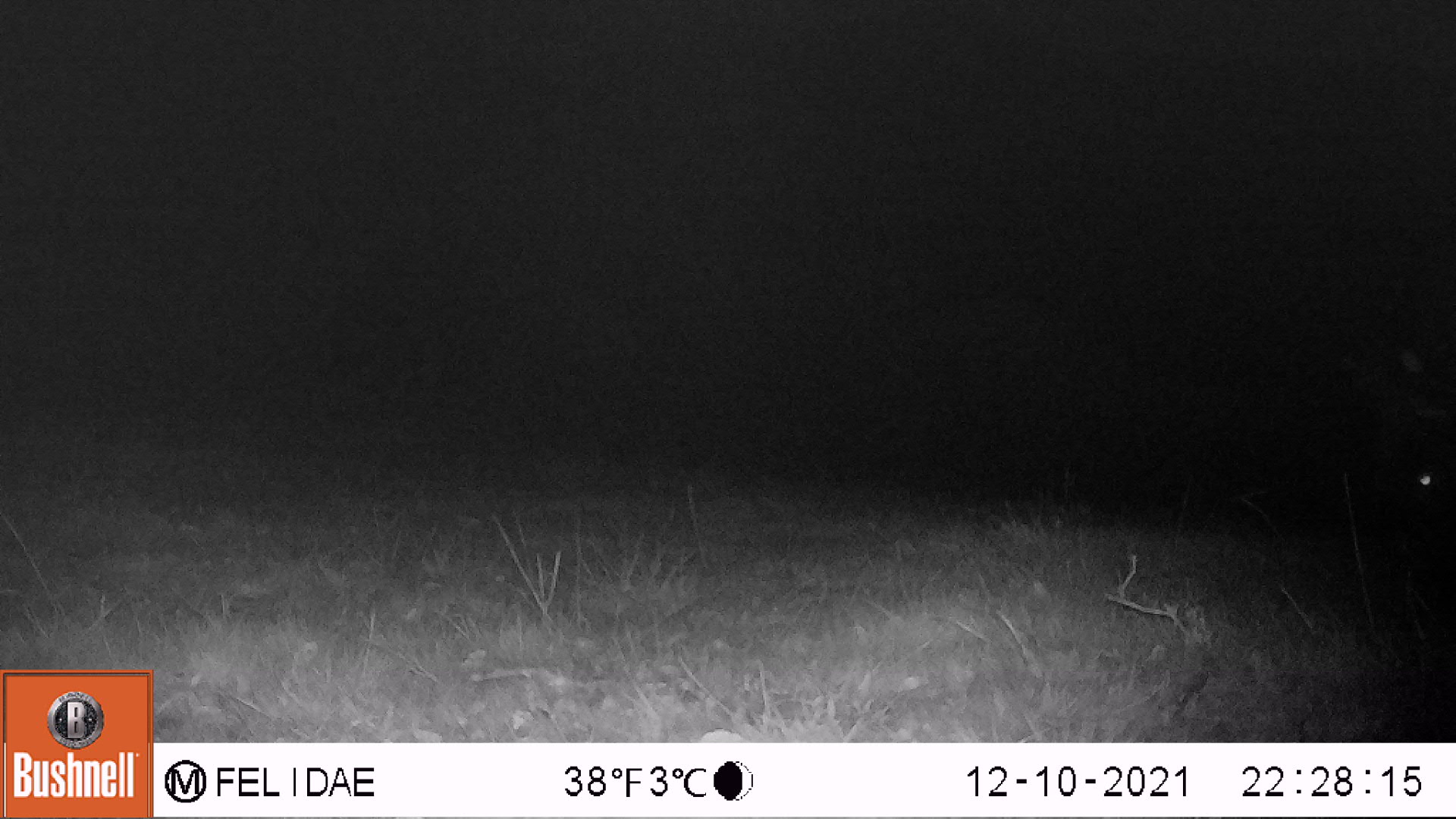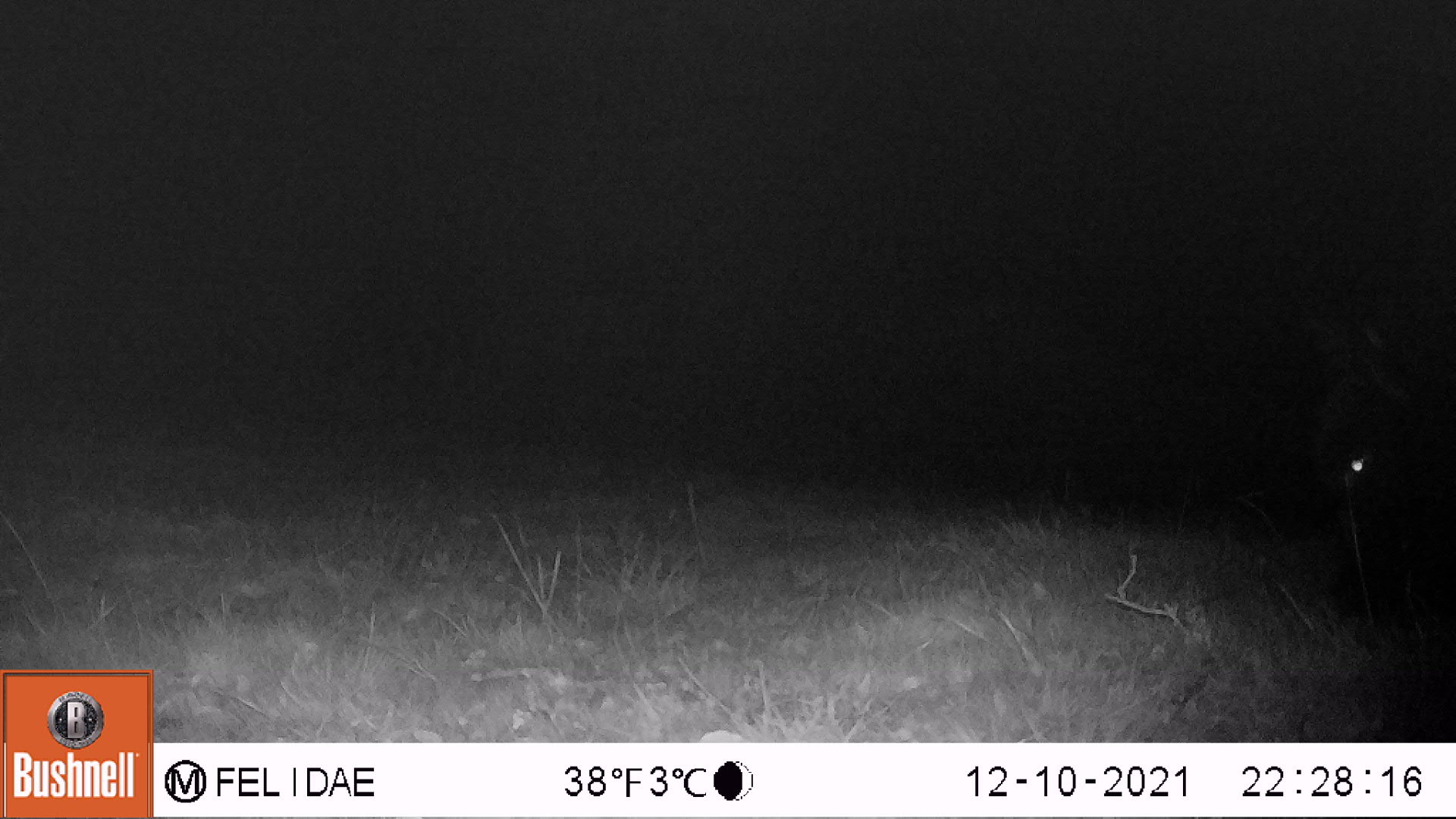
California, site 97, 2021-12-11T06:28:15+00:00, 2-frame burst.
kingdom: Animalia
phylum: Chordata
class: Mammalia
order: Artiodactyla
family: Bovidae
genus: Bos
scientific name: Bos taurus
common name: domestic cattle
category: cattle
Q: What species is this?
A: Cattle (domestic cattle) (Bos taurus).